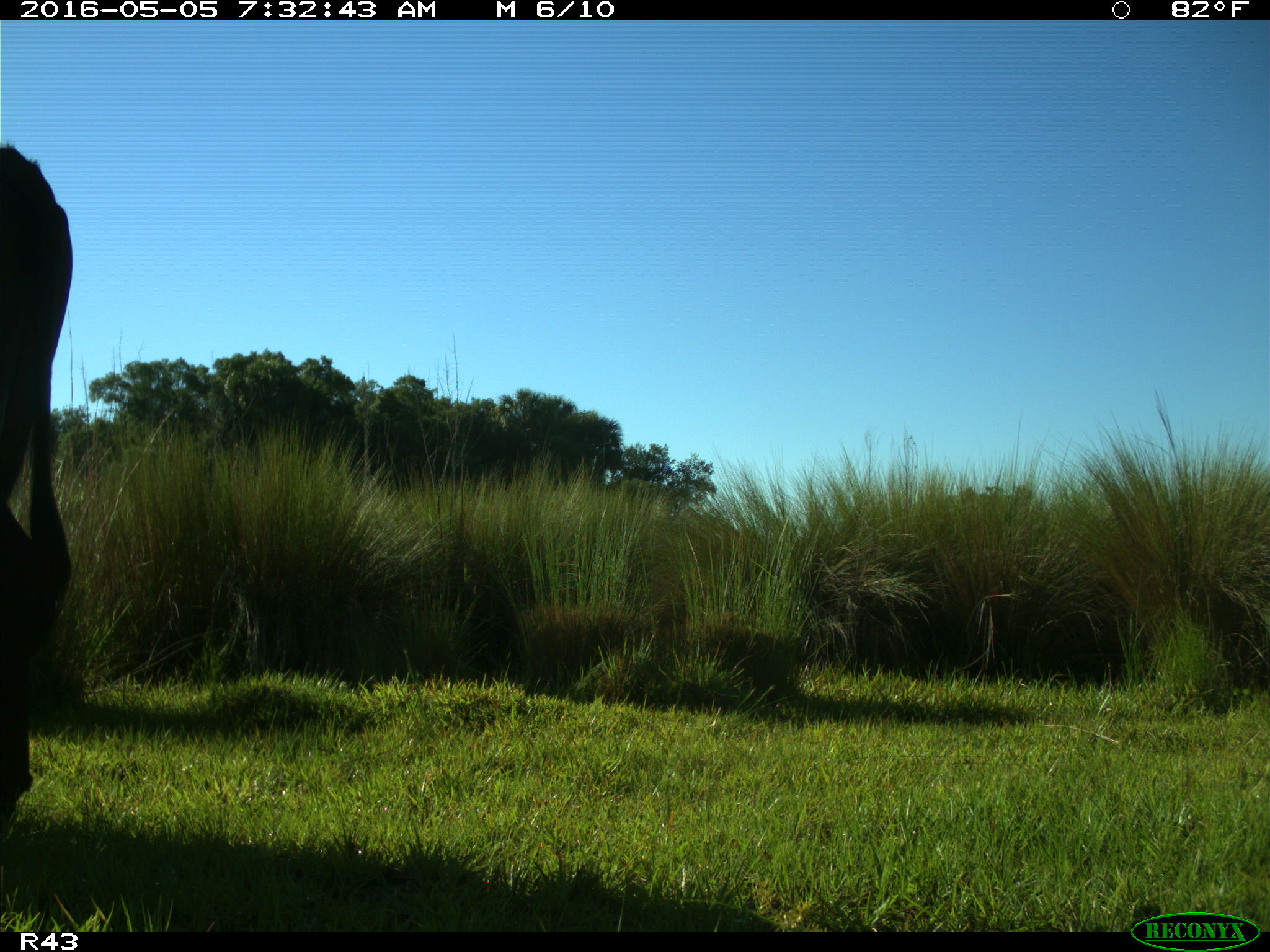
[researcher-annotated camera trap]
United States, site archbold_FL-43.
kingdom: Animalia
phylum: Chordata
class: Mammalia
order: Artiodactyla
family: Bovidae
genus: Bos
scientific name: Bos taurus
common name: domestic cow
Bos taurus (domestic cow).